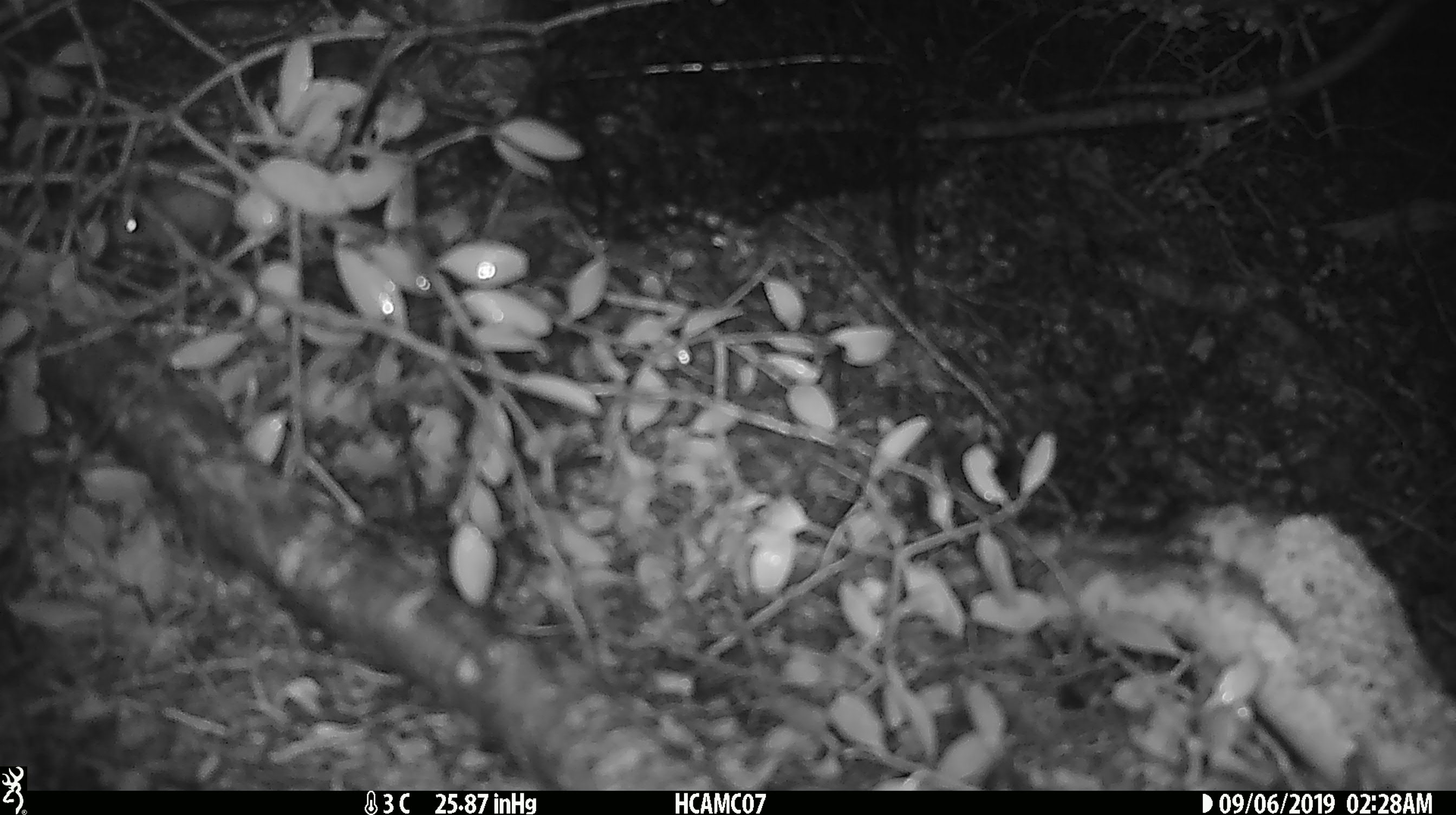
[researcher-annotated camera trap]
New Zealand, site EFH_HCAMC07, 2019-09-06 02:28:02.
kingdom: Animalia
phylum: Chordata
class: Mammalia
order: Rodentia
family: Muridae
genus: Mus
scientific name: Mus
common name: mouse